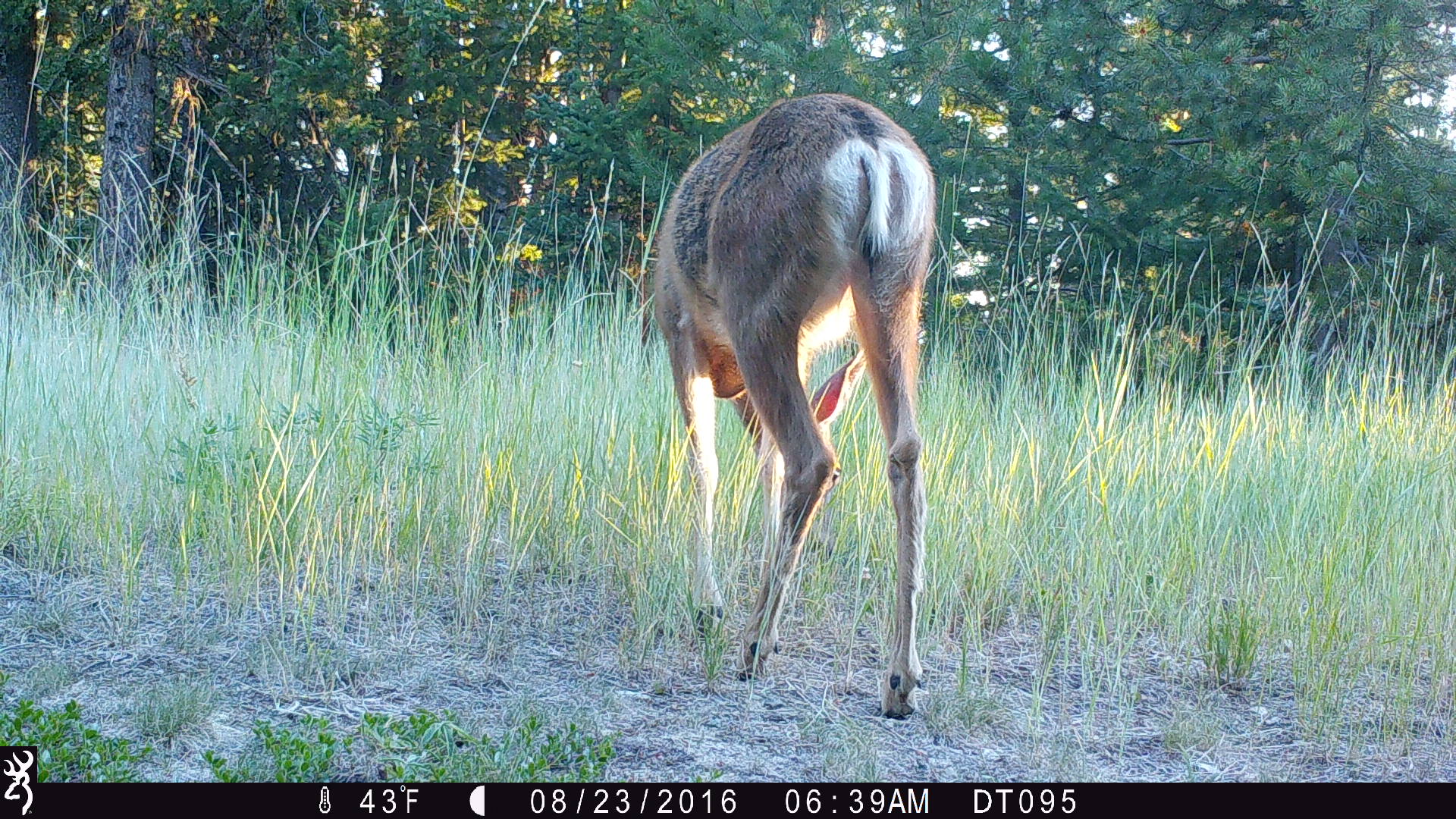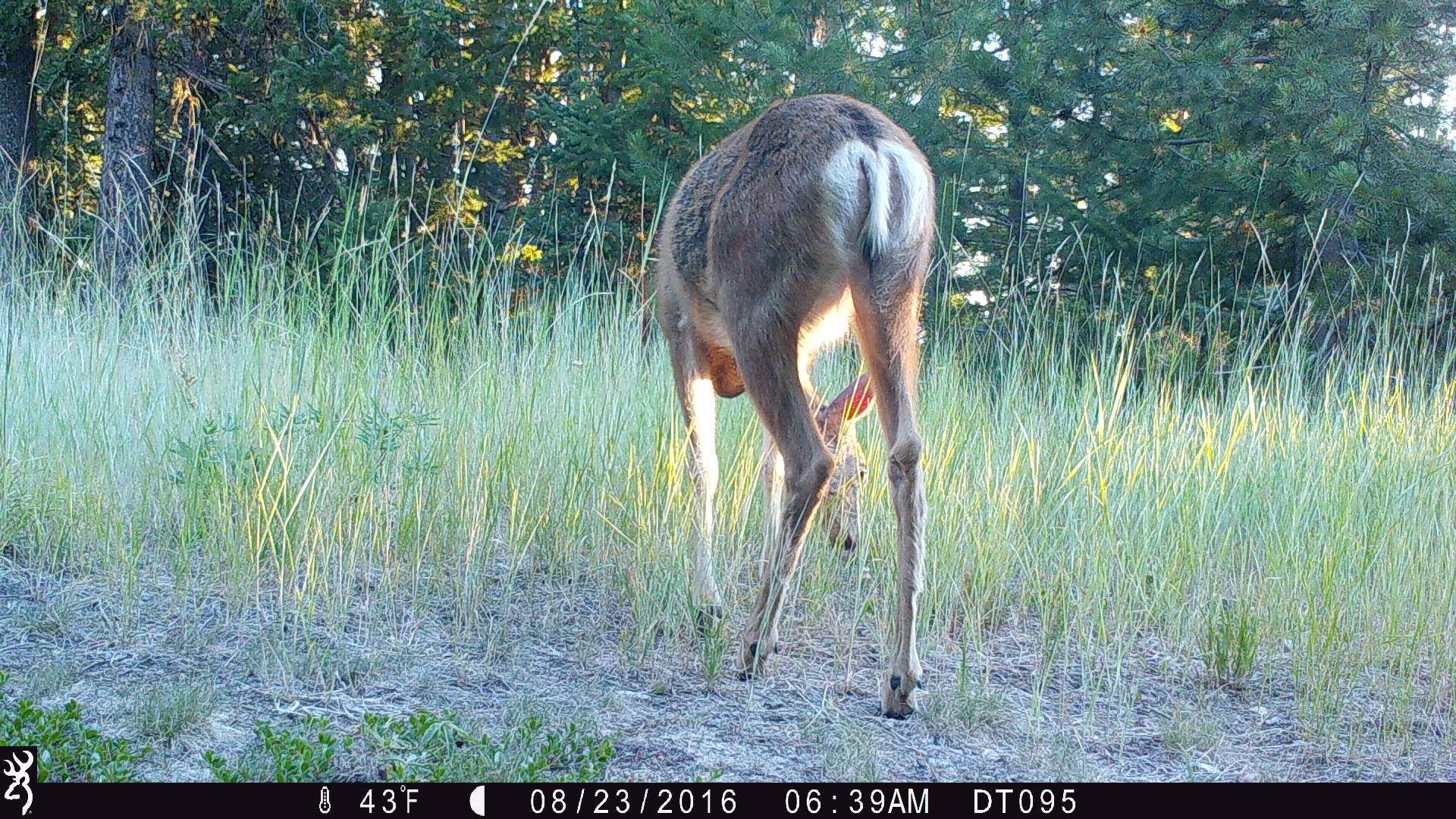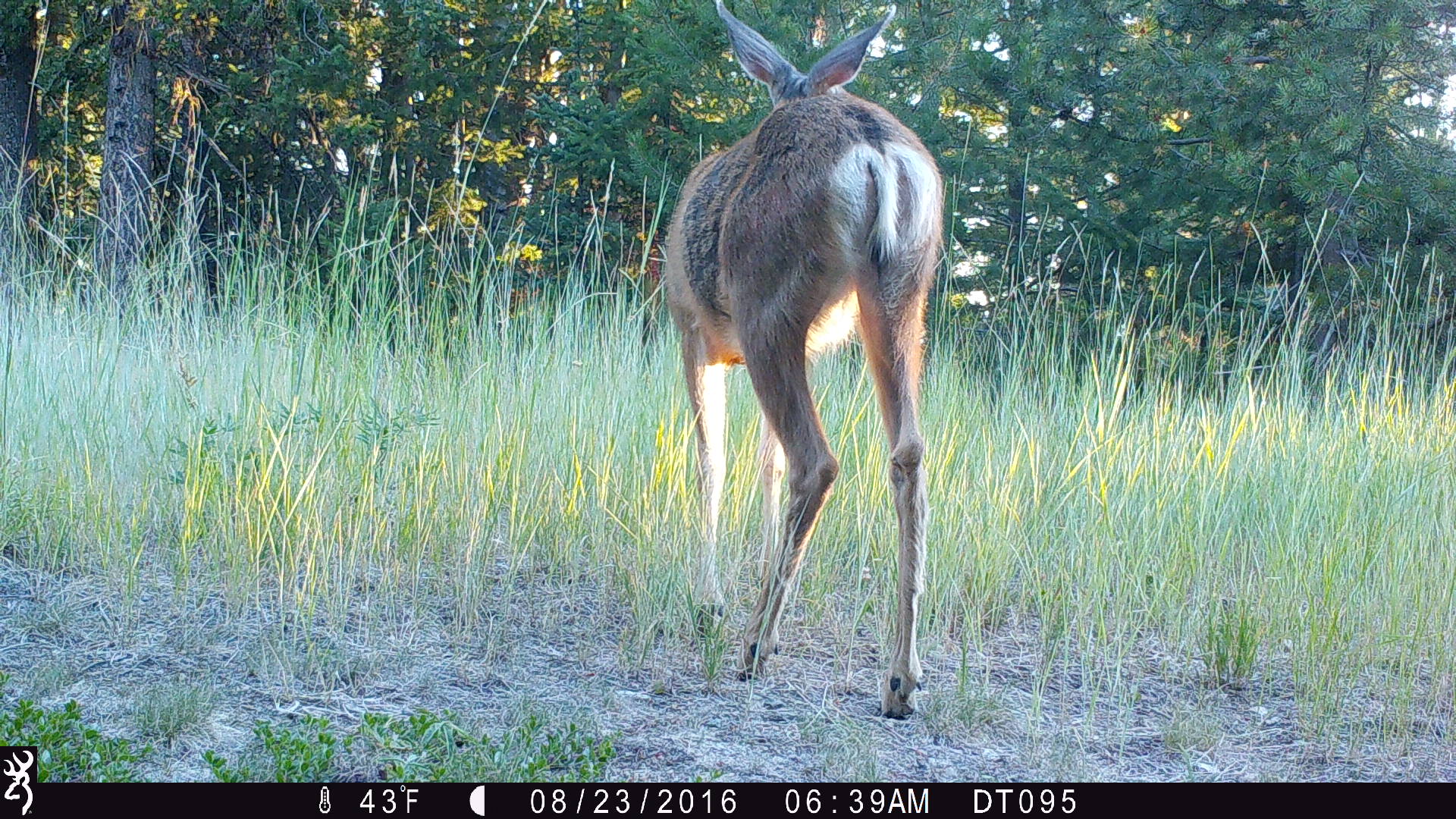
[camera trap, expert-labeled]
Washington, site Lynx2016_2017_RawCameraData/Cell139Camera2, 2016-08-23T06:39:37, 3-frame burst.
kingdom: Animalia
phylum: Chordata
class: Mammalia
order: Artiodactyla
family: Cervidae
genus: Odocoileus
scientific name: Odocoileus hemionus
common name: mule deer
Odocoileus hemionus (mule deer). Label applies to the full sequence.